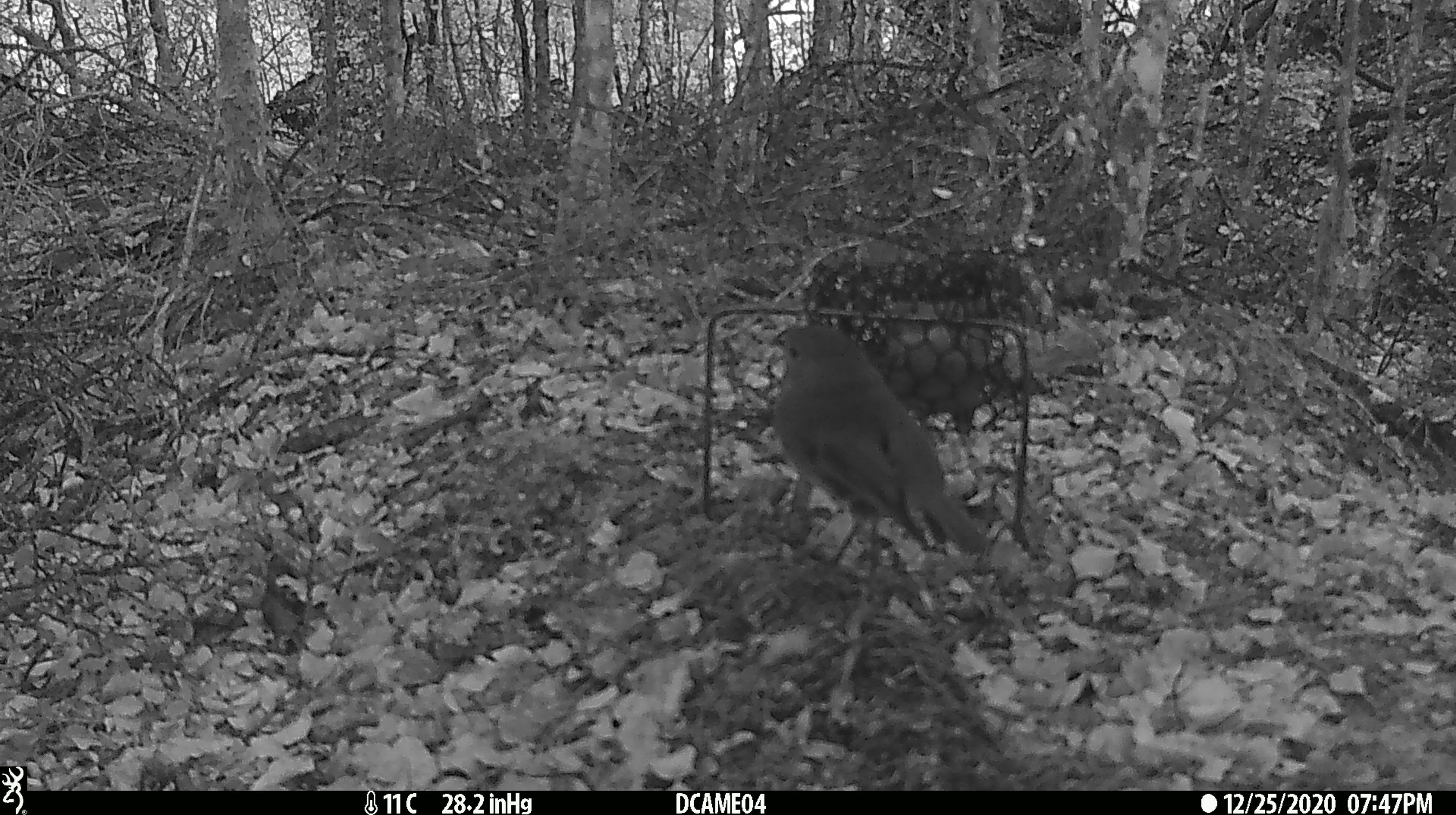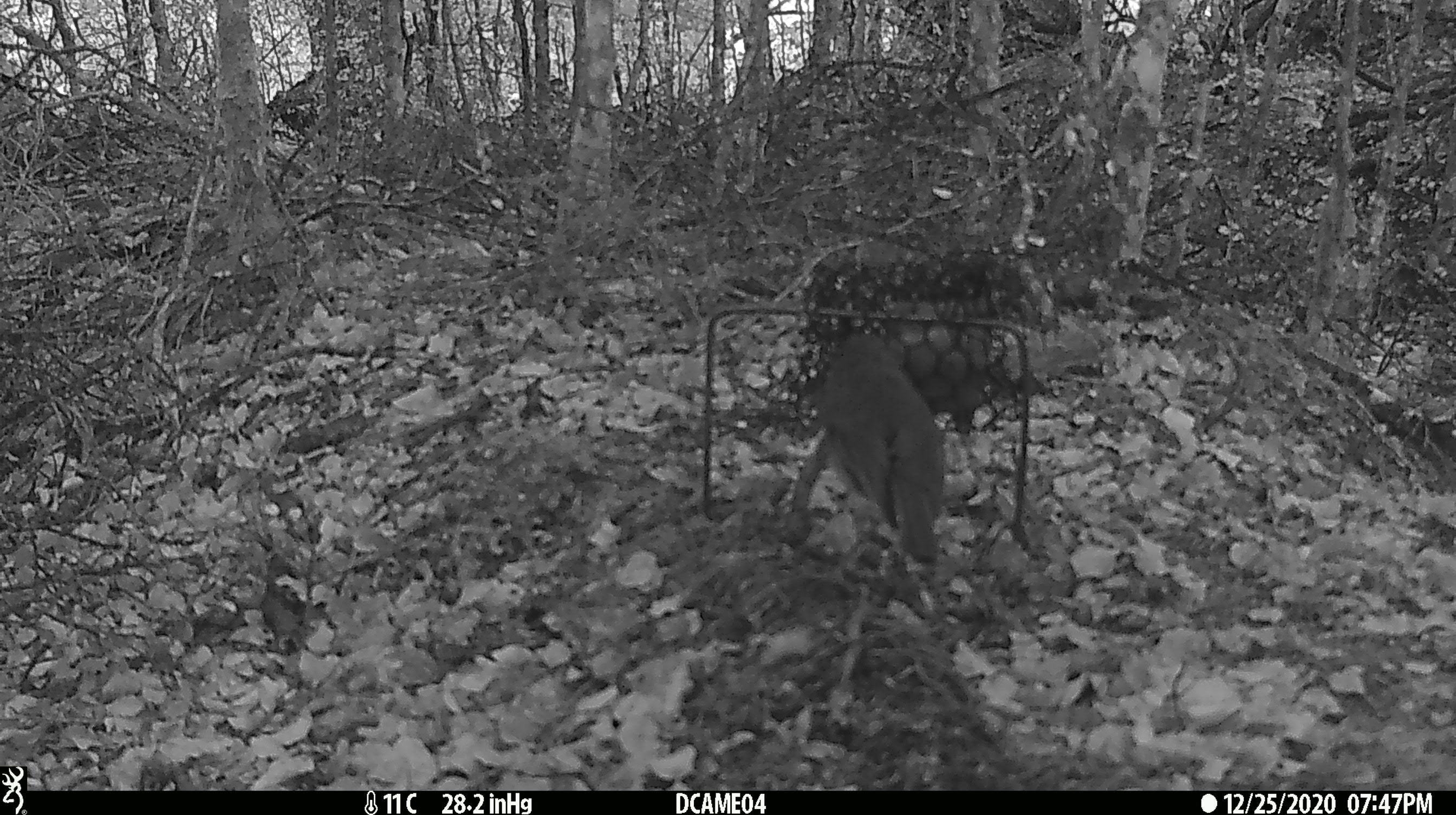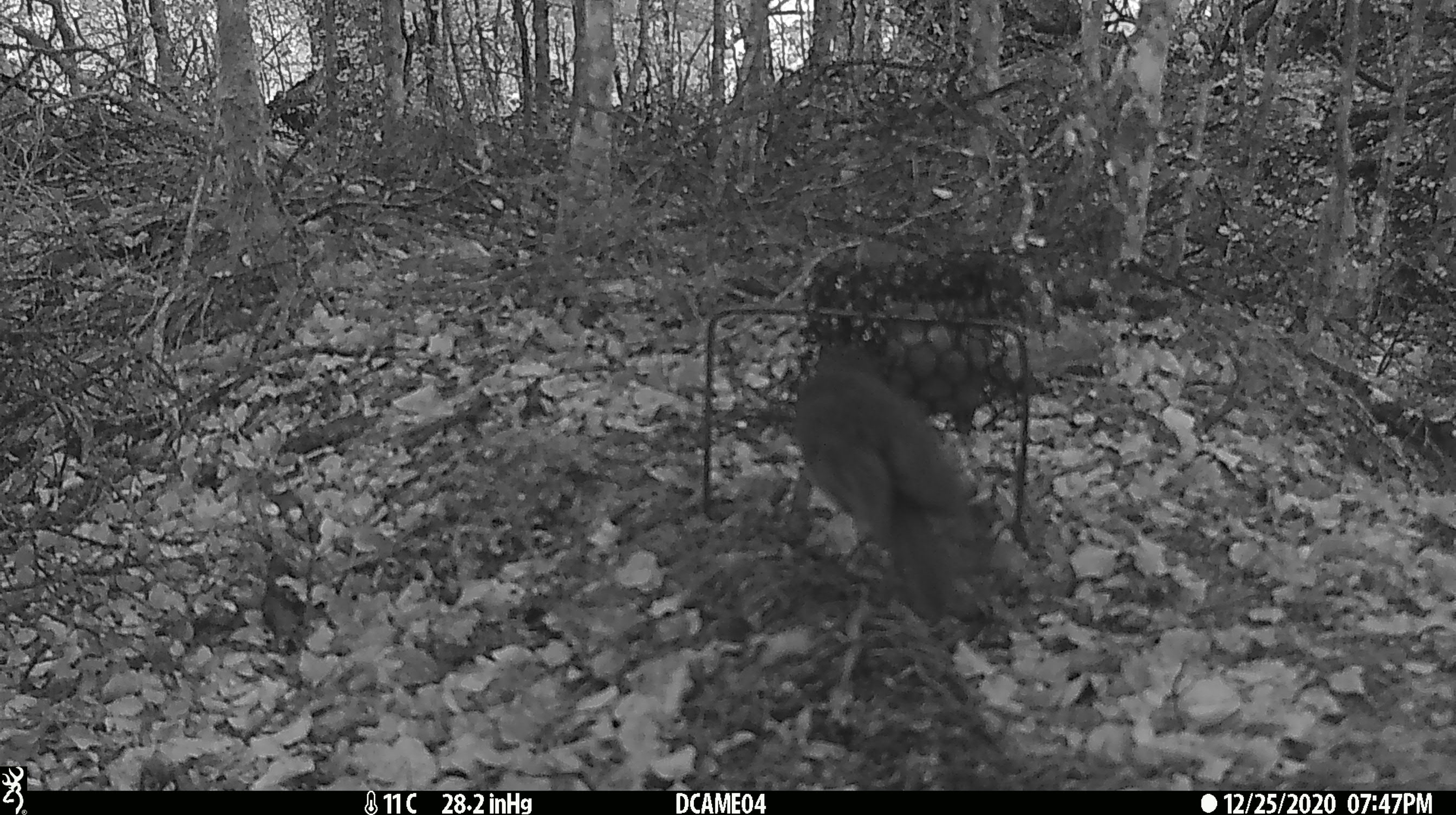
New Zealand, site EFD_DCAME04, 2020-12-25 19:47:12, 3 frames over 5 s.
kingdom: Animalia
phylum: Chordata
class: Aves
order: Passeriformes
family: Petroicidae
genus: Petroica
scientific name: Petroica australis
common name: new zealand robin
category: robin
Robin (new zealand robin) (Petroica australis).